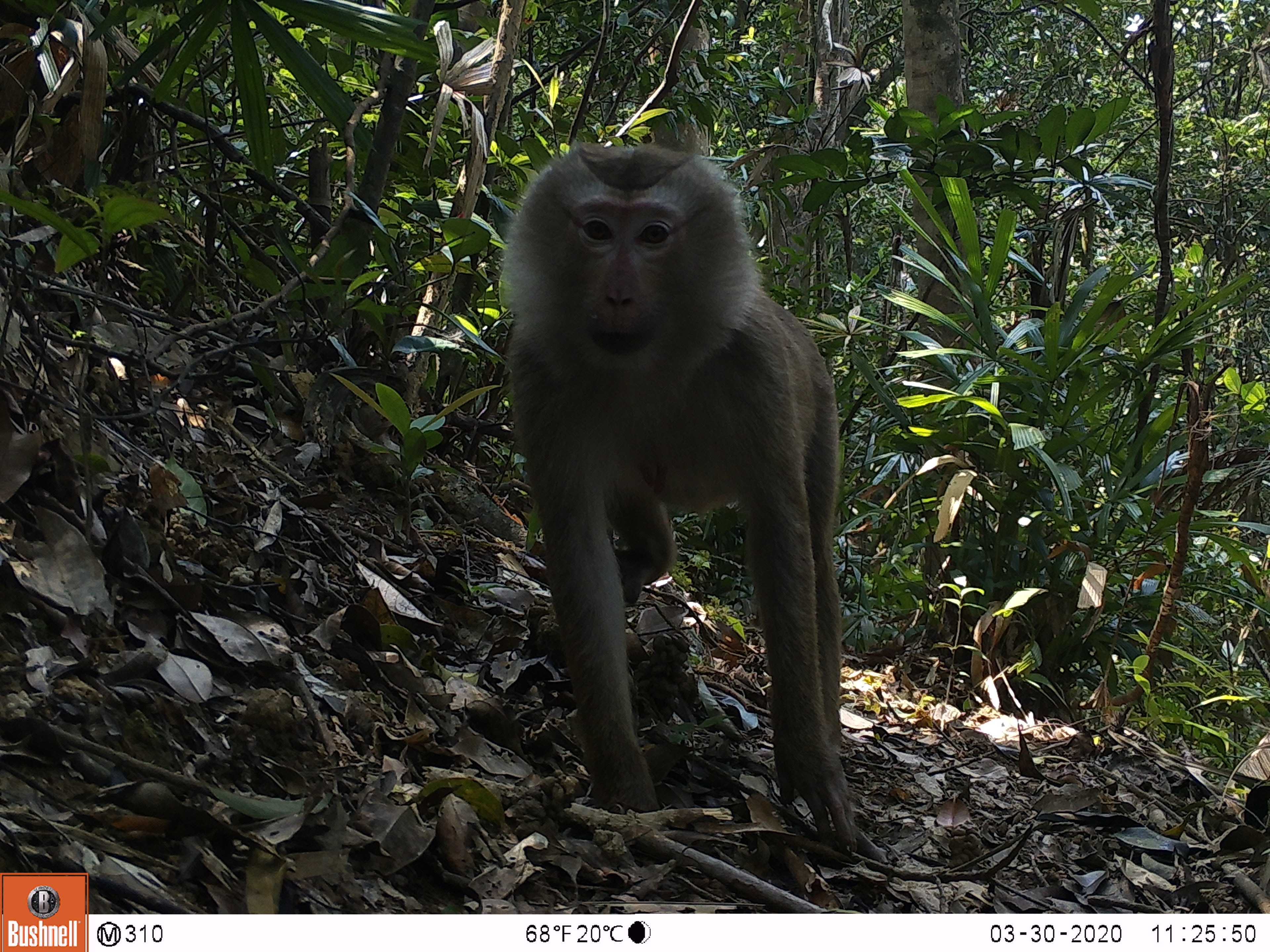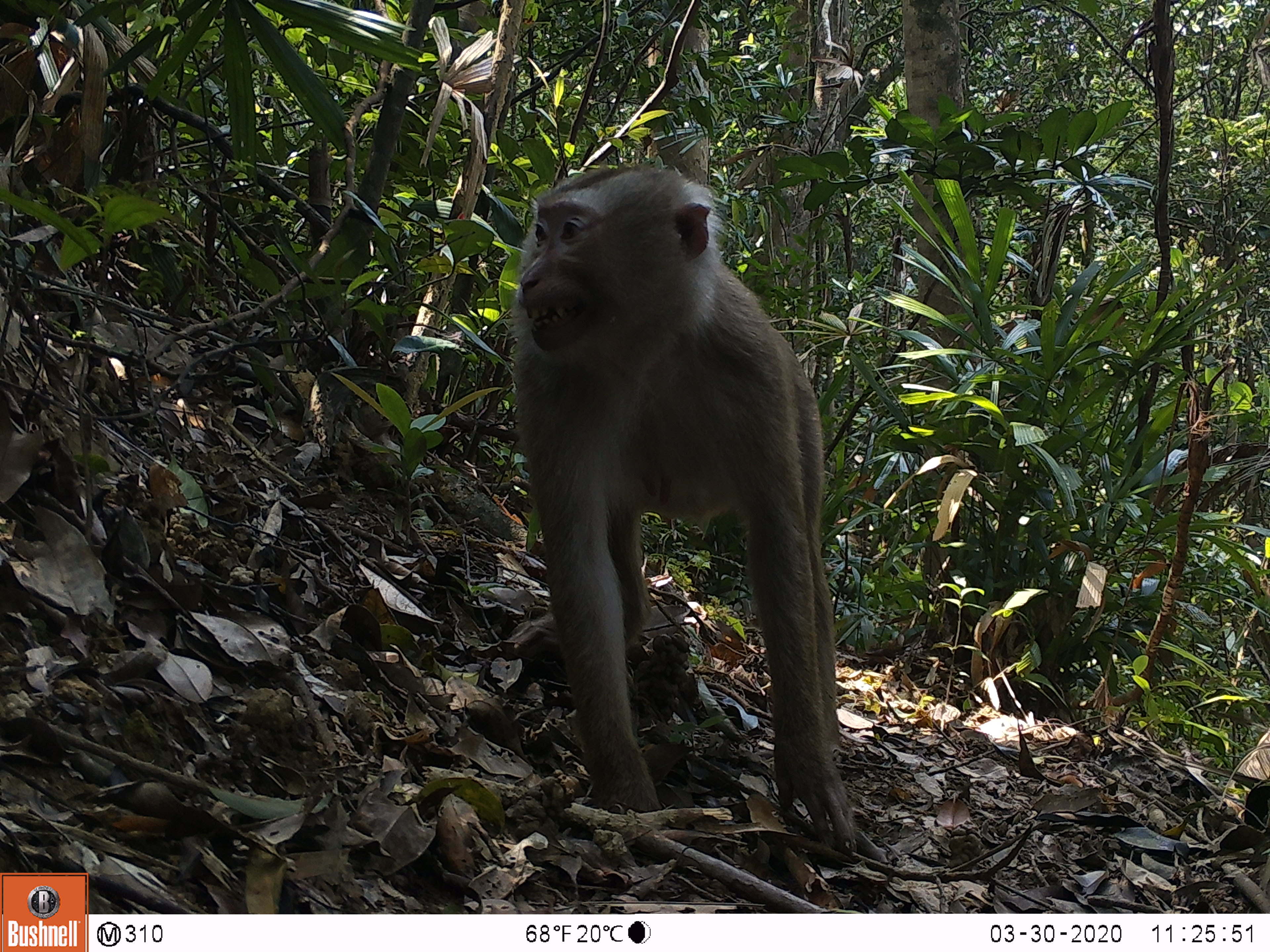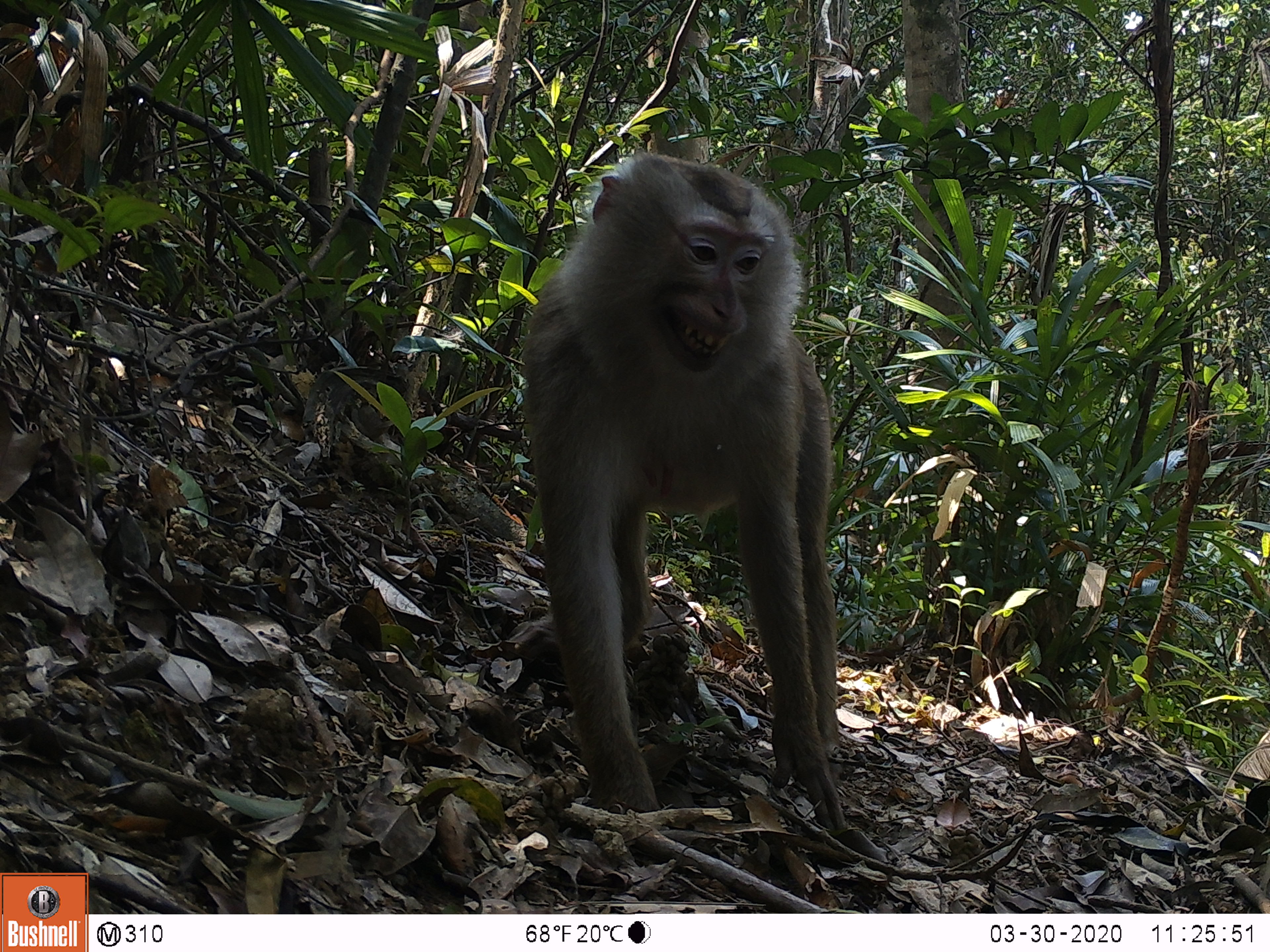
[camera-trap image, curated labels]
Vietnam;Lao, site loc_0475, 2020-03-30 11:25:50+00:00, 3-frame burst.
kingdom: Animalia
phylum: Chordata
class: Mammalia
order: Primates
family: Cercopithecidae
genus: Macaca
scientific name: Macaca nemestrina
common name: pig-tailed macaque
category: pig tailed macaque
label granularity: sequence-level